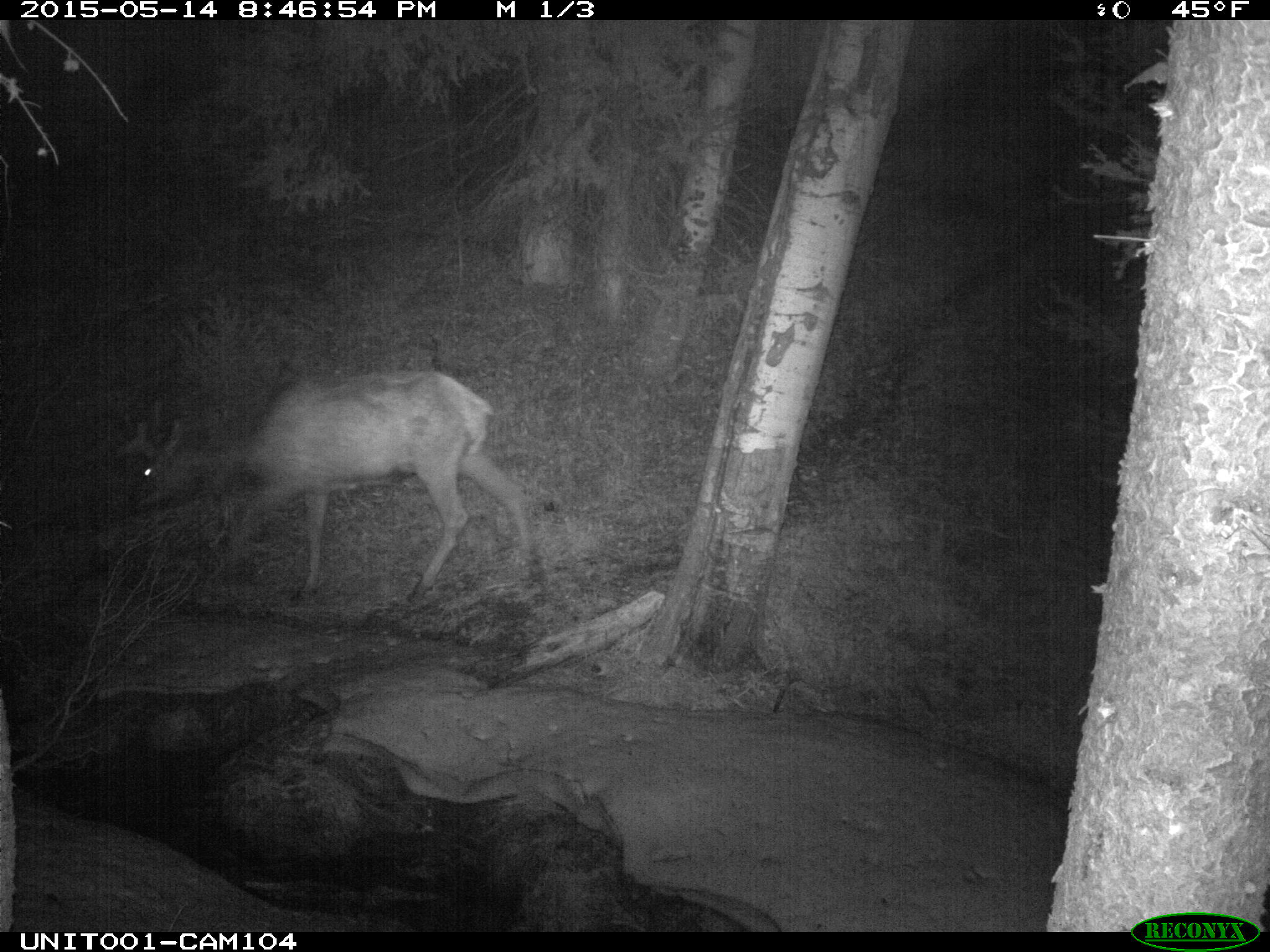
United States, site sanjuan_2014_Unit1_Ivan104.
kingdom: Animalia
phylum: Chordata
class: Mammalia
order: Artiodactyla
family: Cervidae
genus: Cervus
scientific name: Cervus elaphus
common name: red deer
Cervus elaphus (red deer).